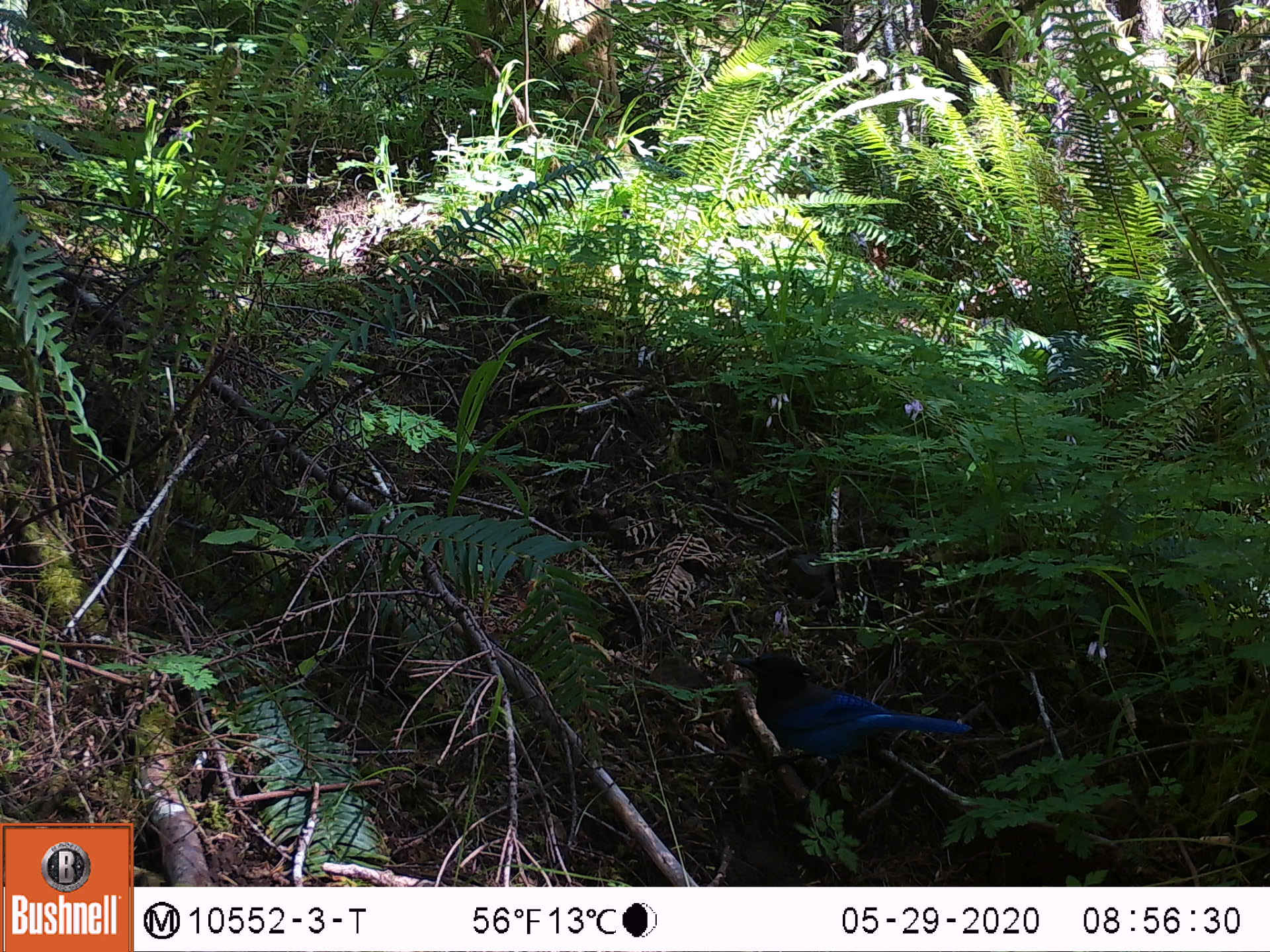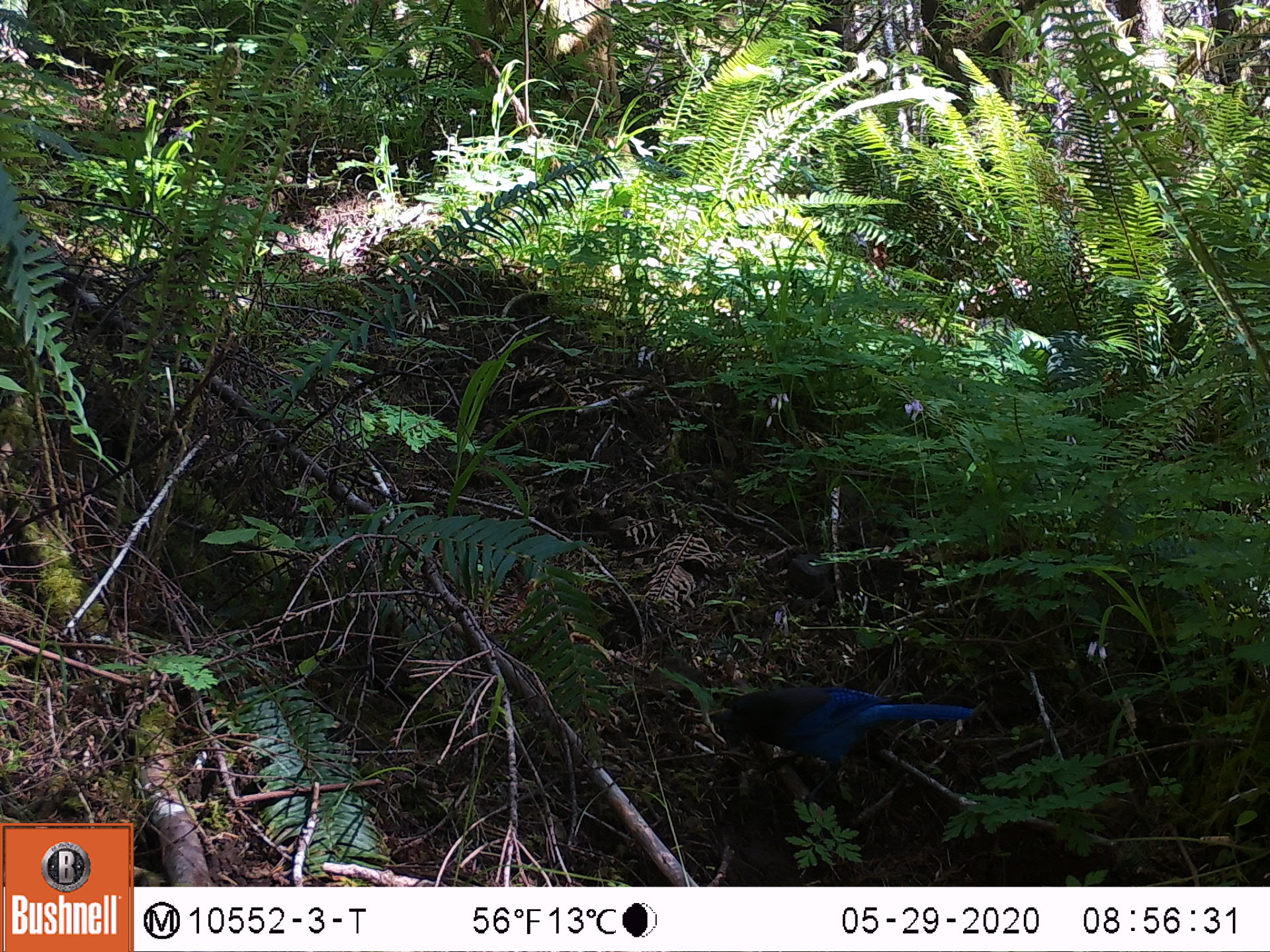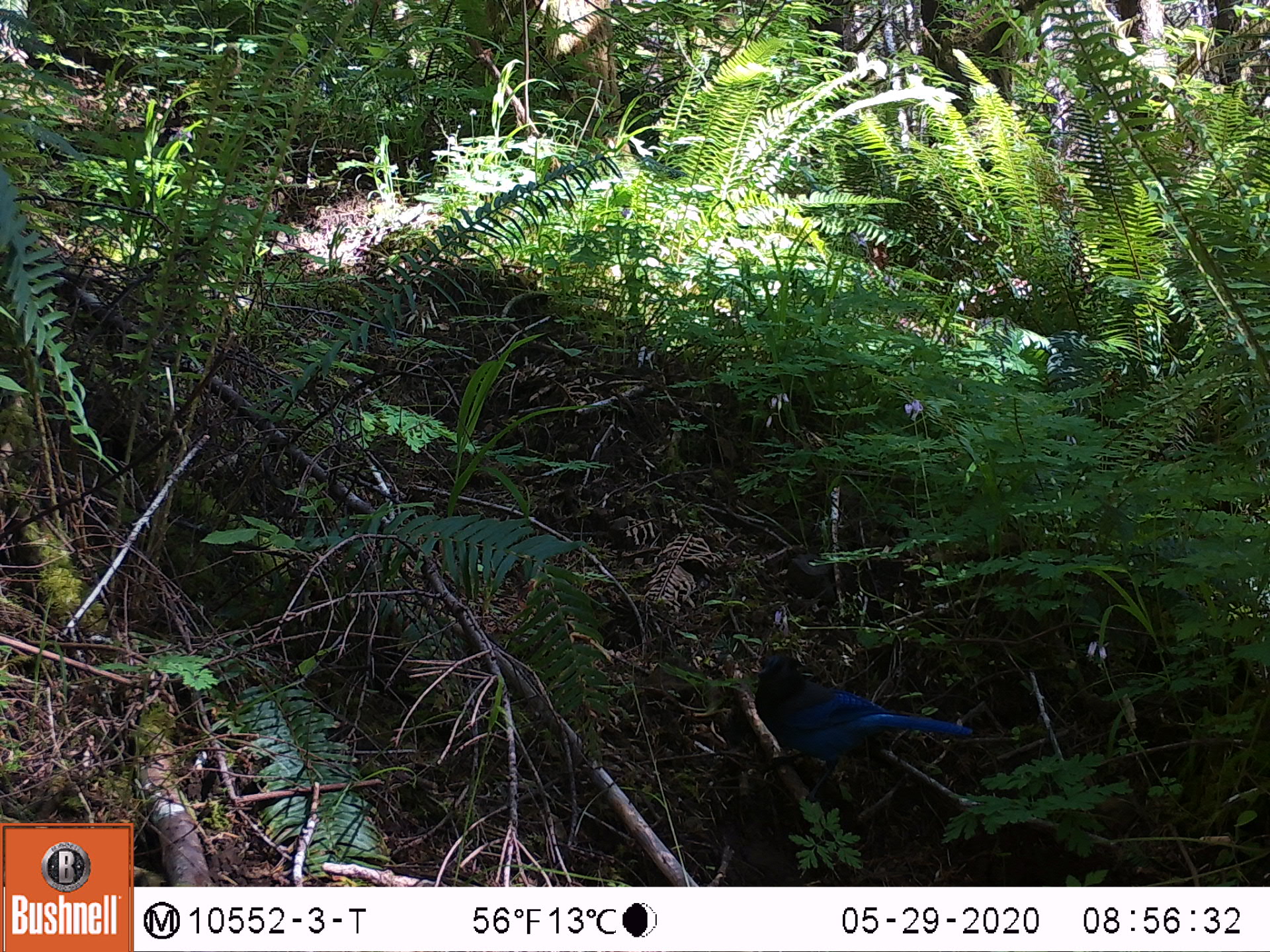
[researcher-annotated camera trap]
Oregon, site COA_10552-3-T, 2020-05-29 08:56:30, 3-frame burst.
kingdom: Animalia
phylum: Chordata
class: Aves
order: Passeriformes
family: Corvidae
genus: Cyanocitta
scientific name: Cyanocitta stelleri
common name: steller's jay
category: stellers jay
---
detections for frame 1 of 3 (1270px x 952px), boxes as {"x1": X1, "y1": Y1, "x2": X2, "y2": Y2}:
stellers jay: {"x1": 735, "y1": 644, "x2": 982, "y2": 778}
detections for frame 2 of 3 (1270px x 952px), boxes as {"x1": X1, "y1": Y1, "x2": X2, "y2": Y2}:
stellers jay: {"x1": 695, "y1": 678, "x2": 979, "y2": 784}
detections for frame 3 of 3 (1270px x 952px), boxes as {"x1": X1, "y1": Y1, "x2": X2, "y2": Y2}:
stellers jay: {"x1": 748, "y1": 631, "x2": 973, "y2": 795}